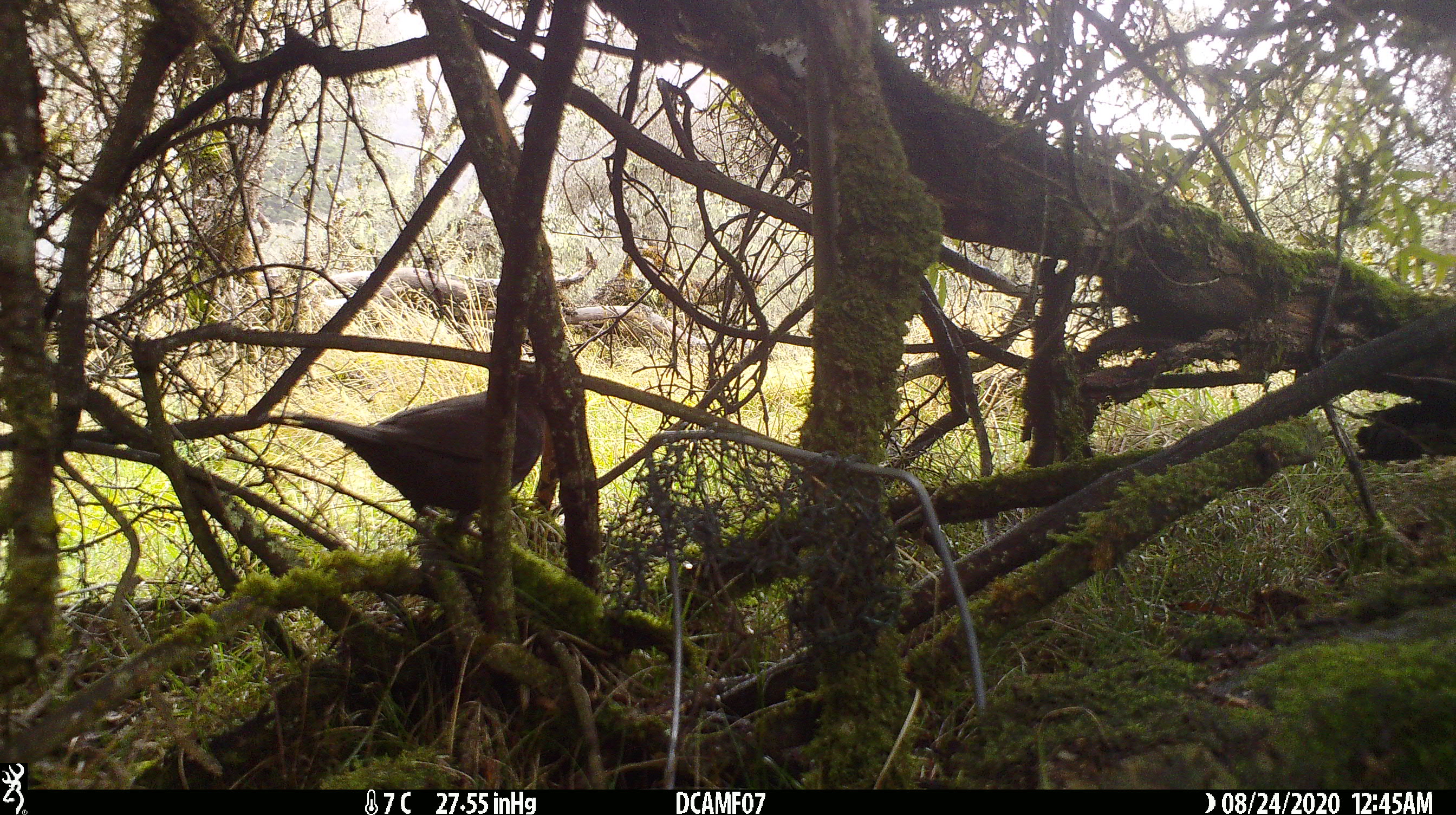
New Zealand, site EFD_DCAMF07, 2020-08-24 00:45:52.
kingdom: Animalia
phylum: Chordata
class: Aves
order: Passeriformes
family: Turdidae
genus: Turdus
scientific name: Turdus merula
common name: eurasian blackbird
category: blackbird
Blackbird (eurasian blackbird) (Turdus merula).